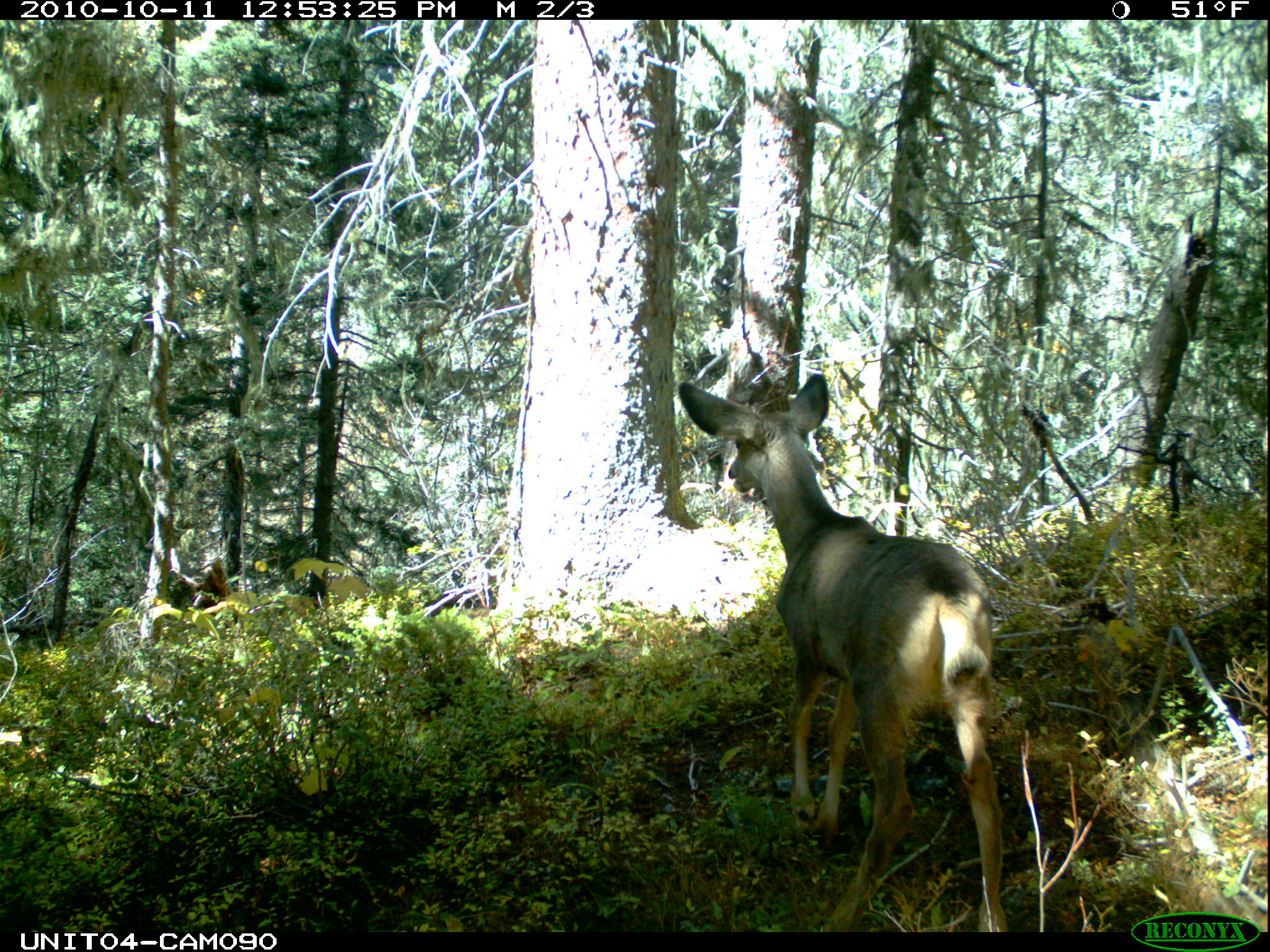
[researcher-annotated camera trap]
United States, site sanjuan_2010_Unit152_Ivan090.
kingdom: Animalia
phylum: Chordata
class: Mammalia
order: Artiodactyla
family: Cervidae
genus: Odocoileus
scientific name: Odocoileus hemionus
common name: mule deer